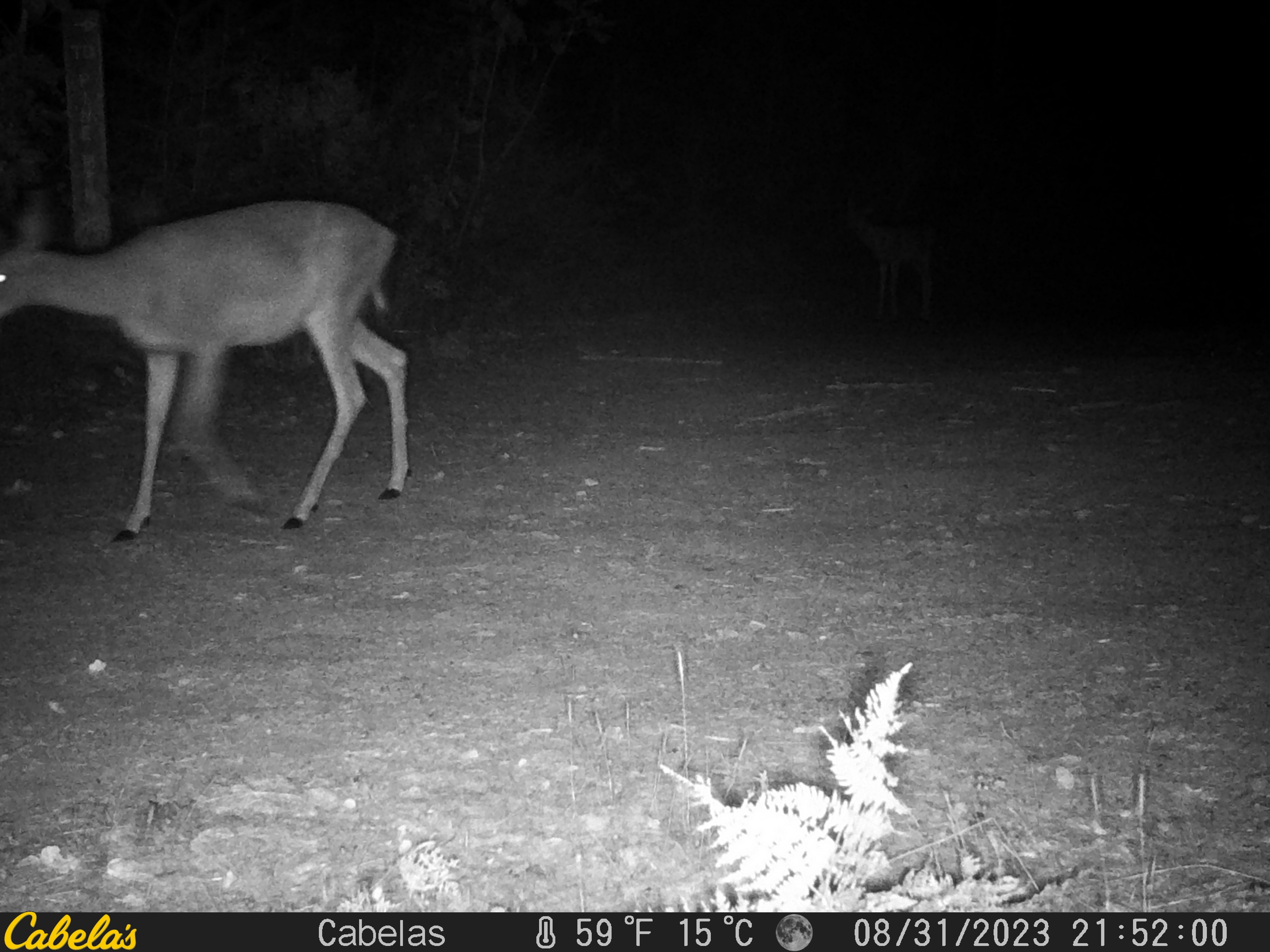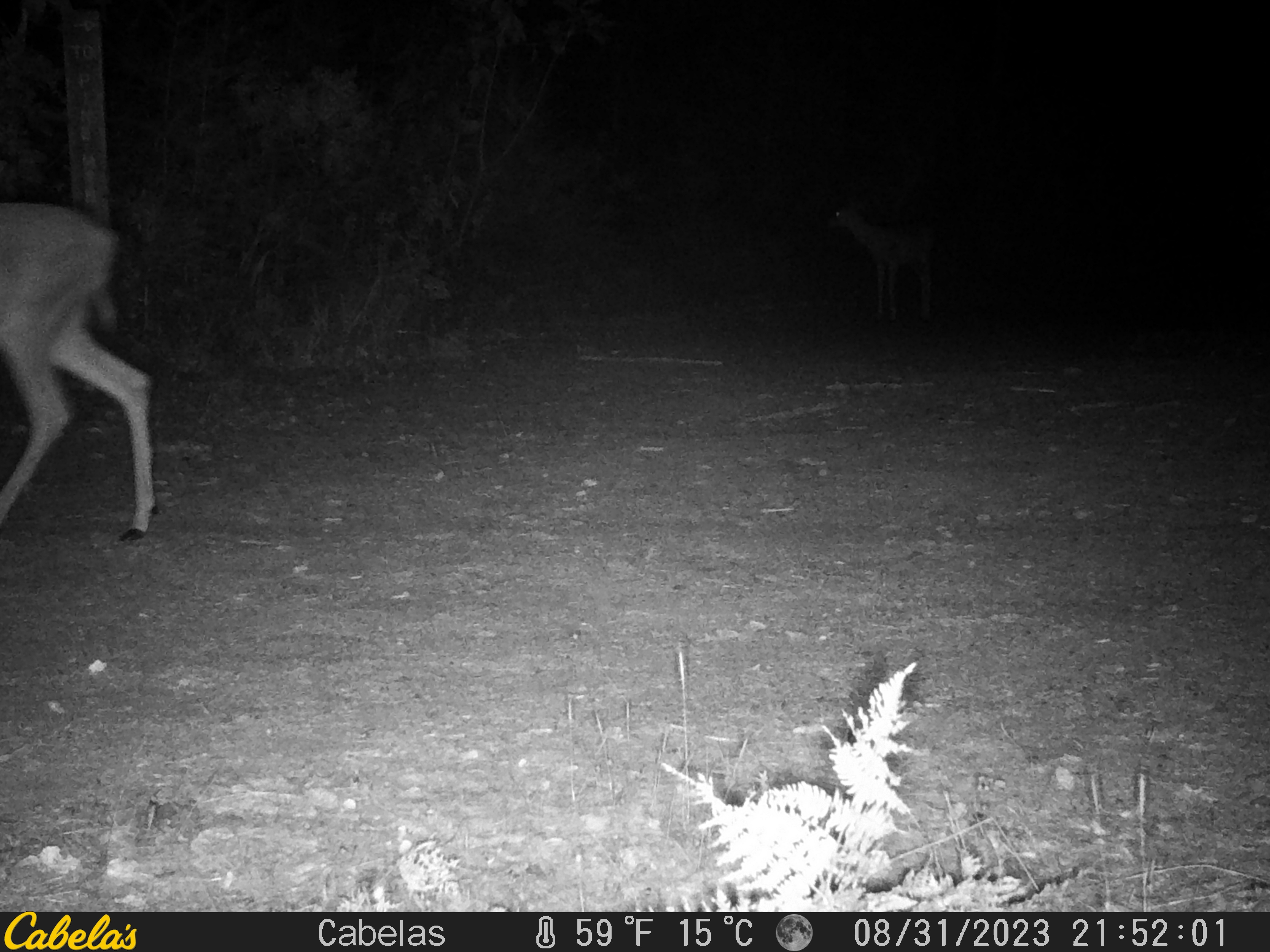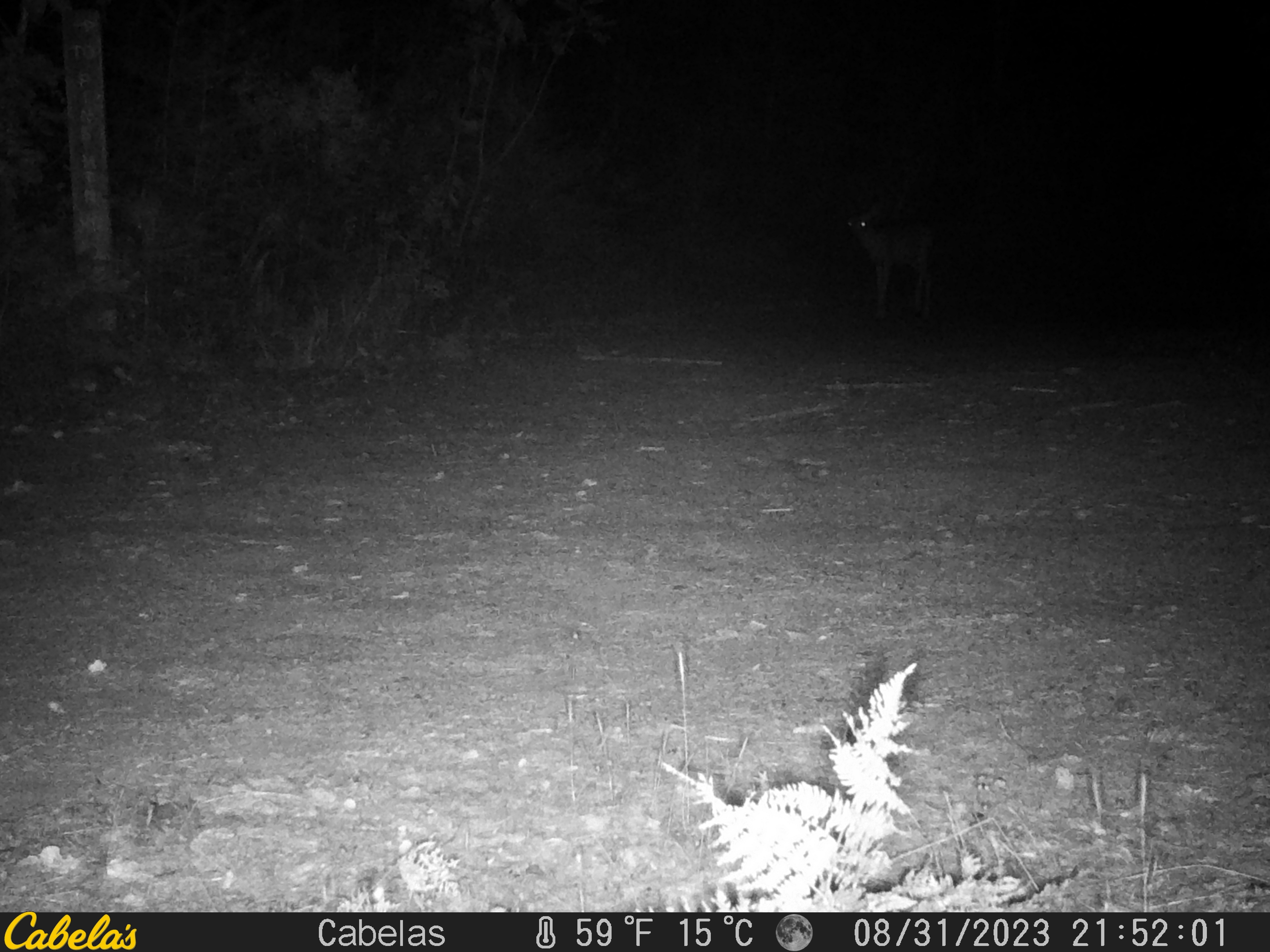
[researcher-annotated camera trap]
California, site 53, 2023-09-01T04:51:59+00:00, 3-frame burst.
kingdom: Animalia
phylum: Chordata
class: Mammalia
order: Artiodactyla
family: Cervidae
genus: Odocoileus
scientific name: Odocoileus hemionus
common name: mule deer